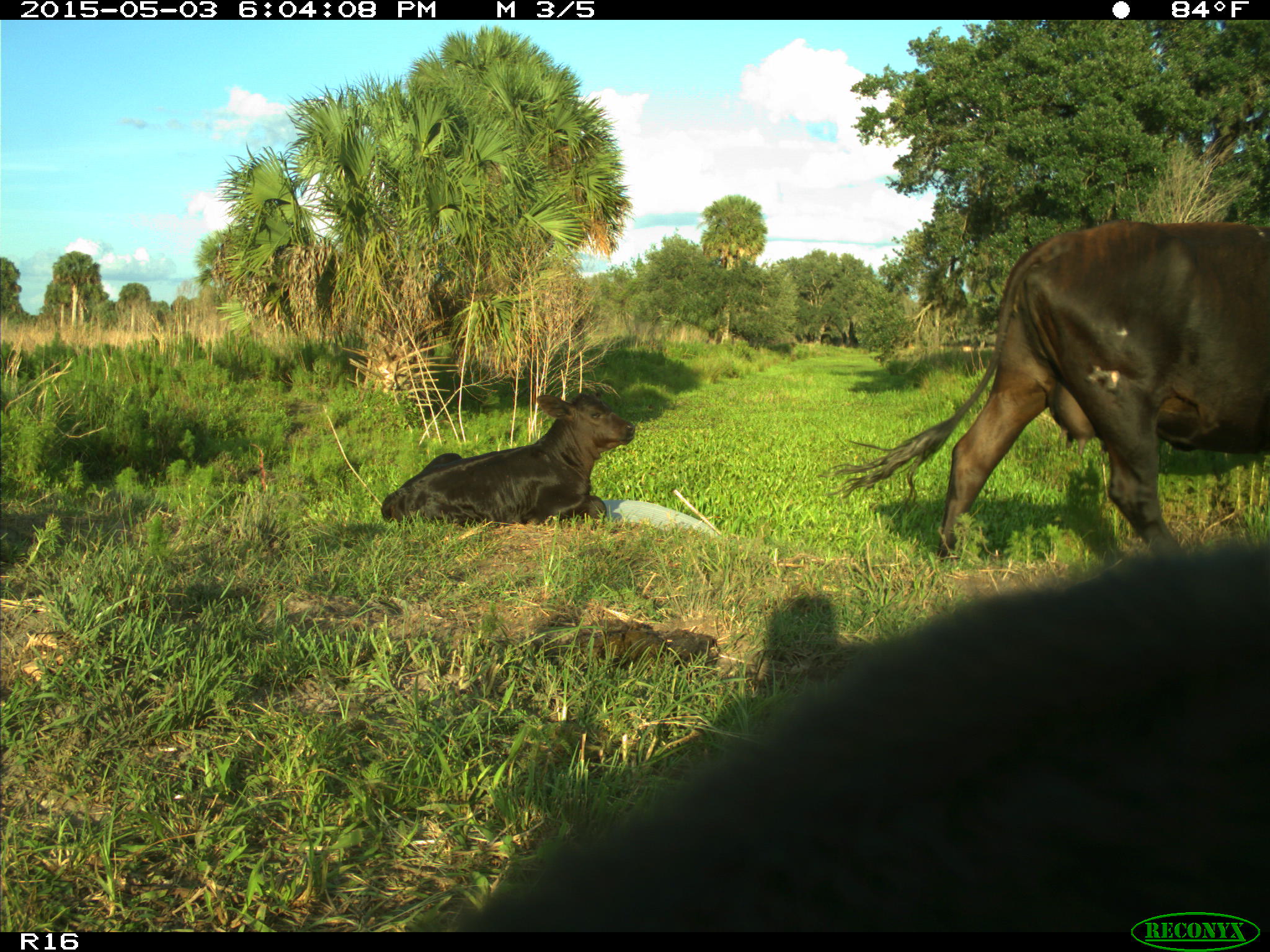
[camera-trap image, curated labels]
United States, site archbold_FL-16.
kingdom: Animalia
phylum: Chordata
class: Mammalia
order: Artiodactyla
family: Bovidae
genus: Bos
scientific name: Bos taurus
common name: domestic cow